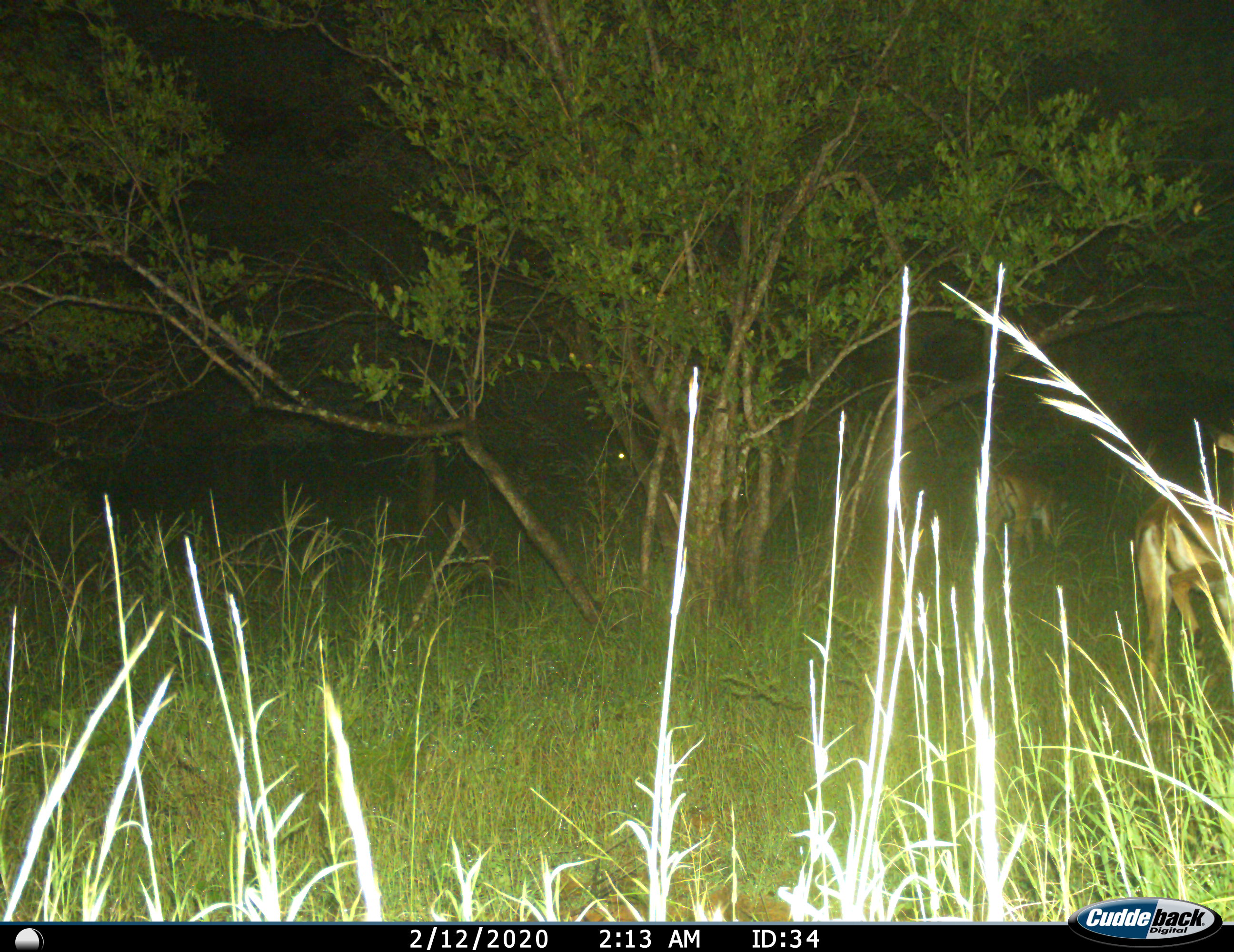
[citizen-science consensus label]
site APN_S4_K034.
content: unidentified animal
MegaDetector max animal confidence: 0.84